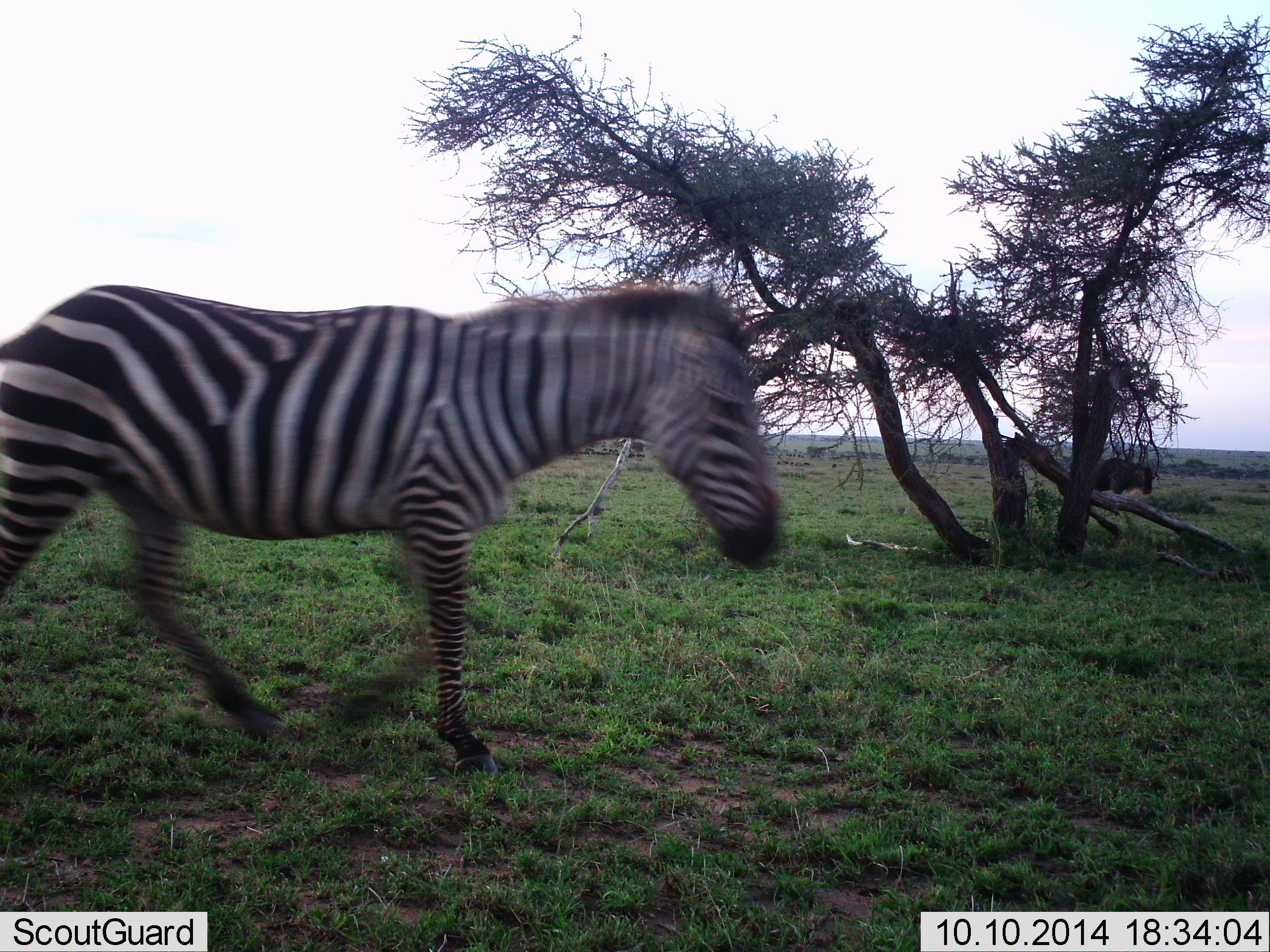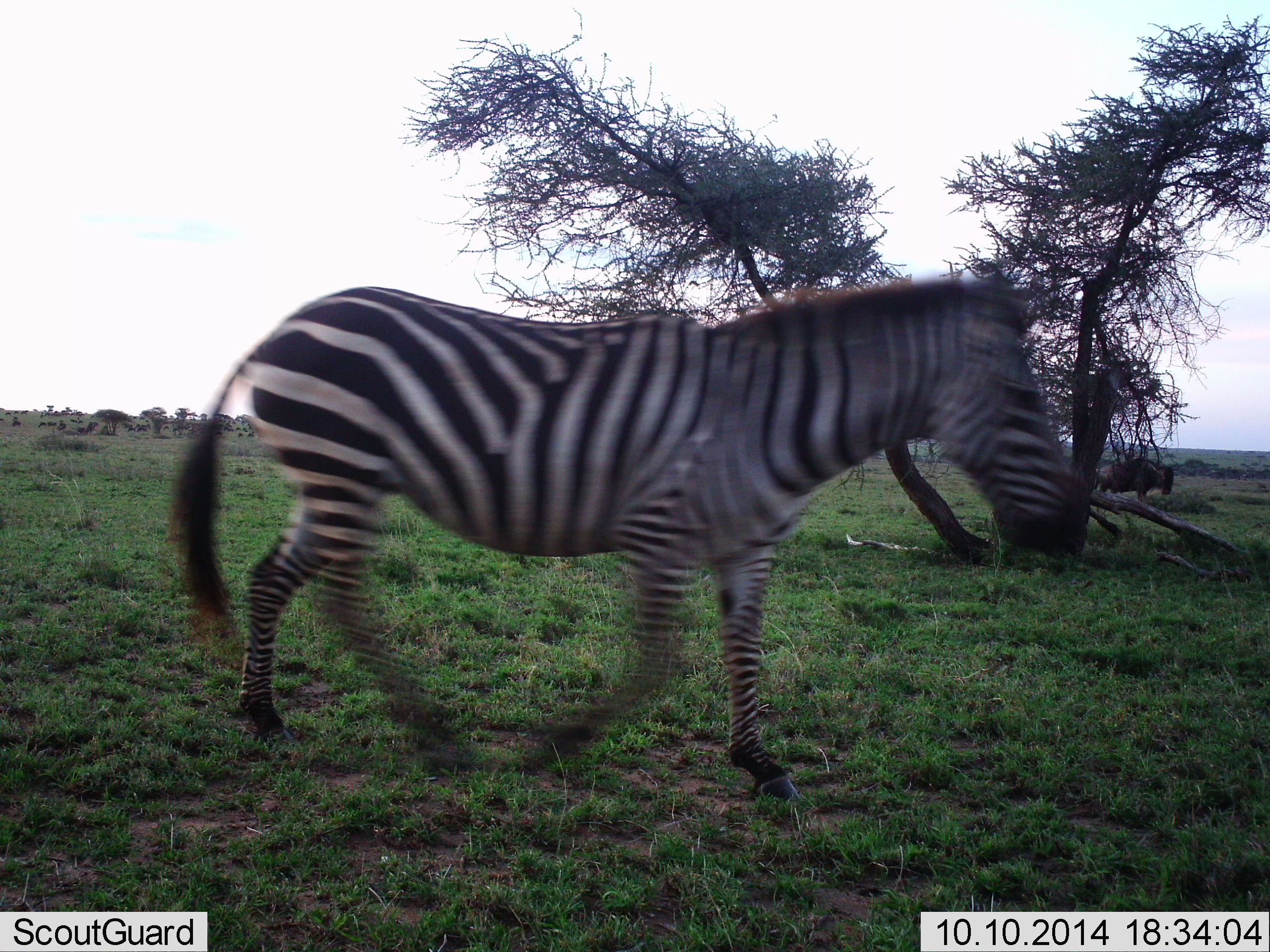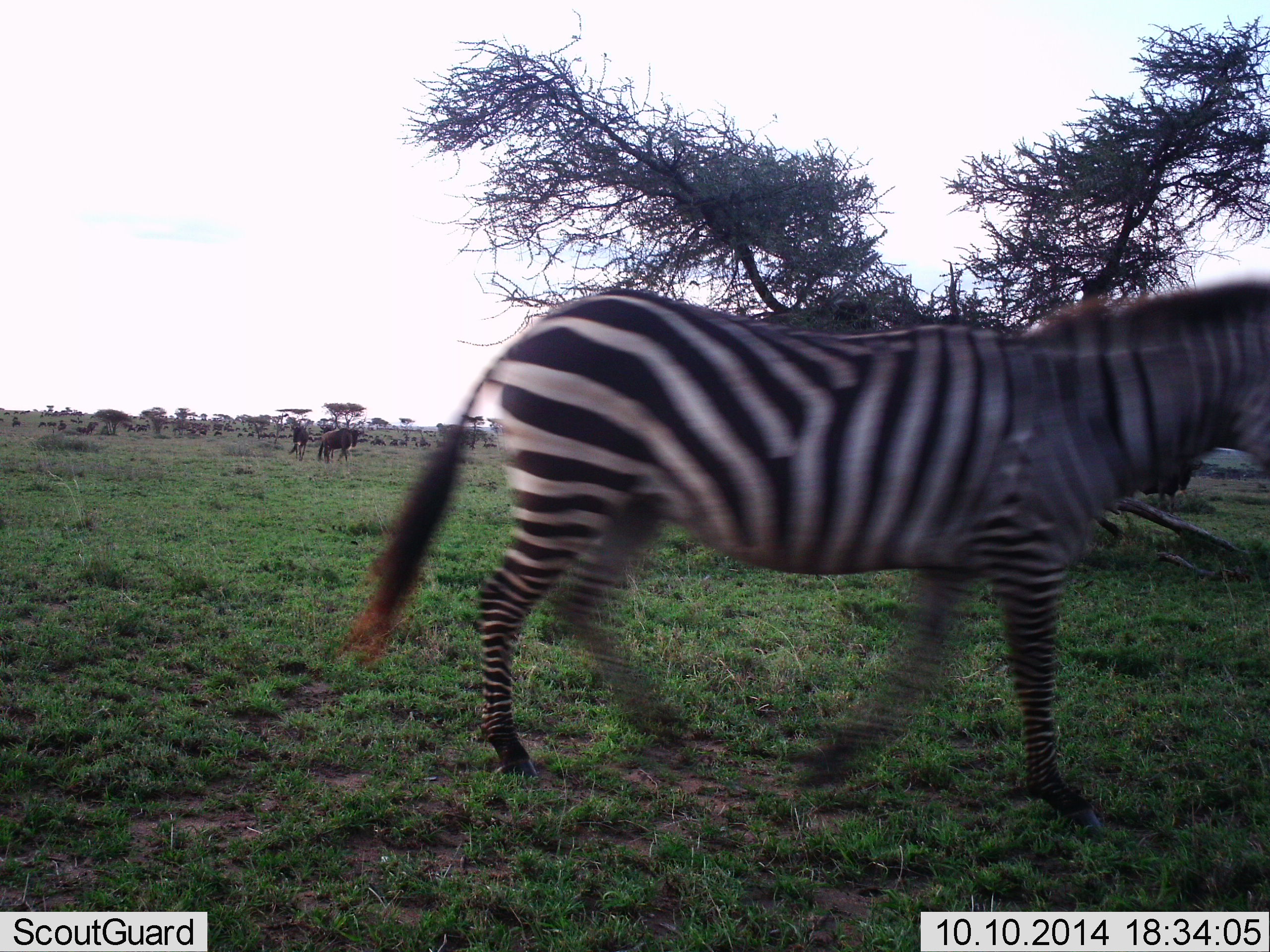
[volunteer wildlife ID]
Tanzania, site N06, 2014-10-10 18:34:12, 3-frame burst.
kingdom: Animalia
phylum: Chordata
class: Mammalia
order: Artiodactyla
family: Bovidae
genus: Connochaetes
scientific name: Connochaetes taurinus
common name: blue wildebeest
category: wildebeest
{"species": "wildebeest (blue wildebeest) (Connochaetes taurinus)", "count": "4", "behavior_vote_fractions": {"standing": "80%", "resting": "10%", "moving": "50%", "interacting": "0%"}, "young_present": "0%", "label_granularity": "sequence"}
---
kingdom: Animalia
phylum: Chordata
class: Mammalia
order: Perissodactyla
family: Equidae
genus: Equus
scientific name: Equus quagga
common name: plains zebra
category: zebra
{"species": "zebra (plains zebra) (Equus quagga)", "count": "1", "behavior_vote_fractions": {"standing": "0%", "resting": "0%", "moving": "100%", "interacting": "0%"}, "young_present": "0%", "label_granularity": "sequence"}